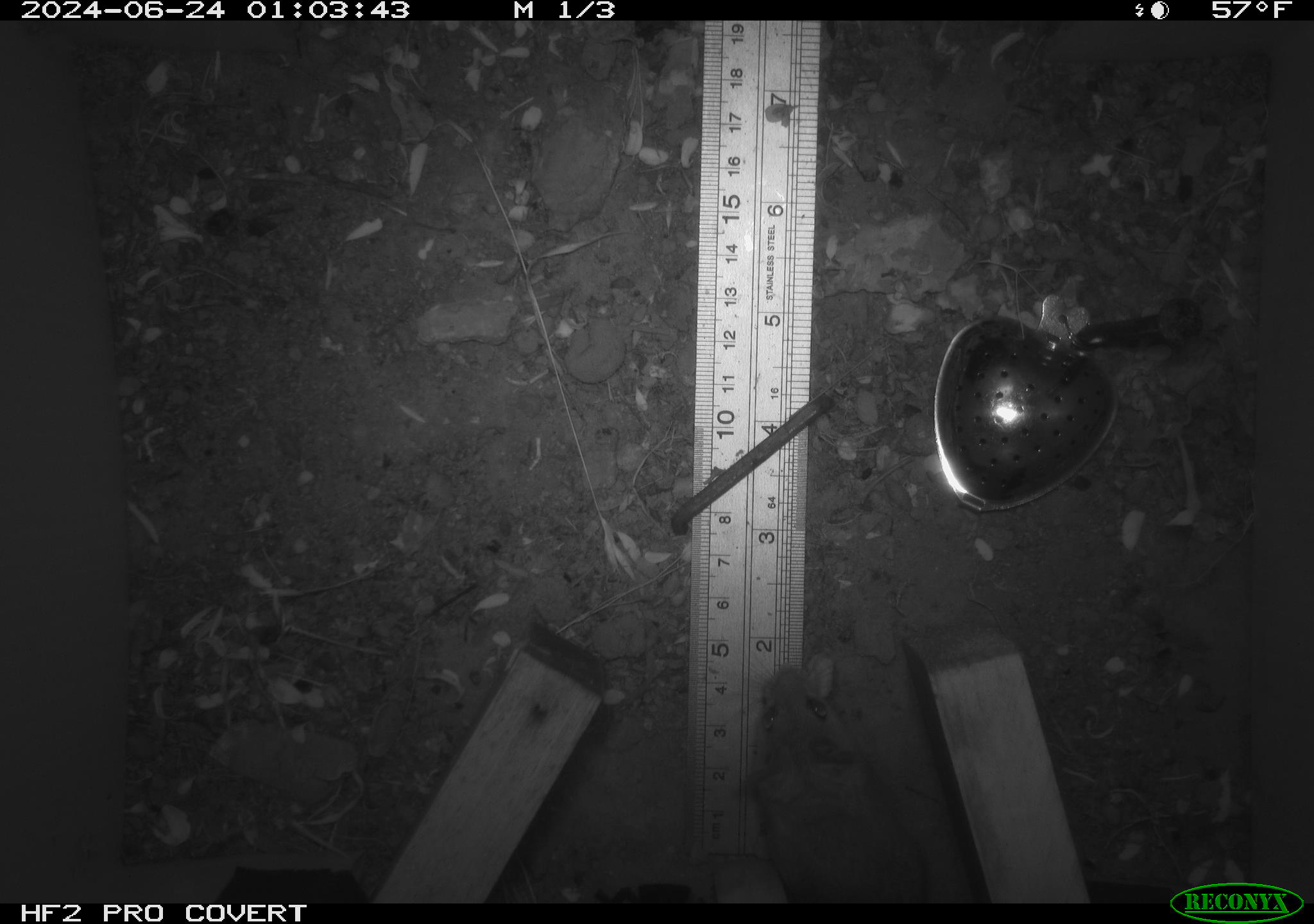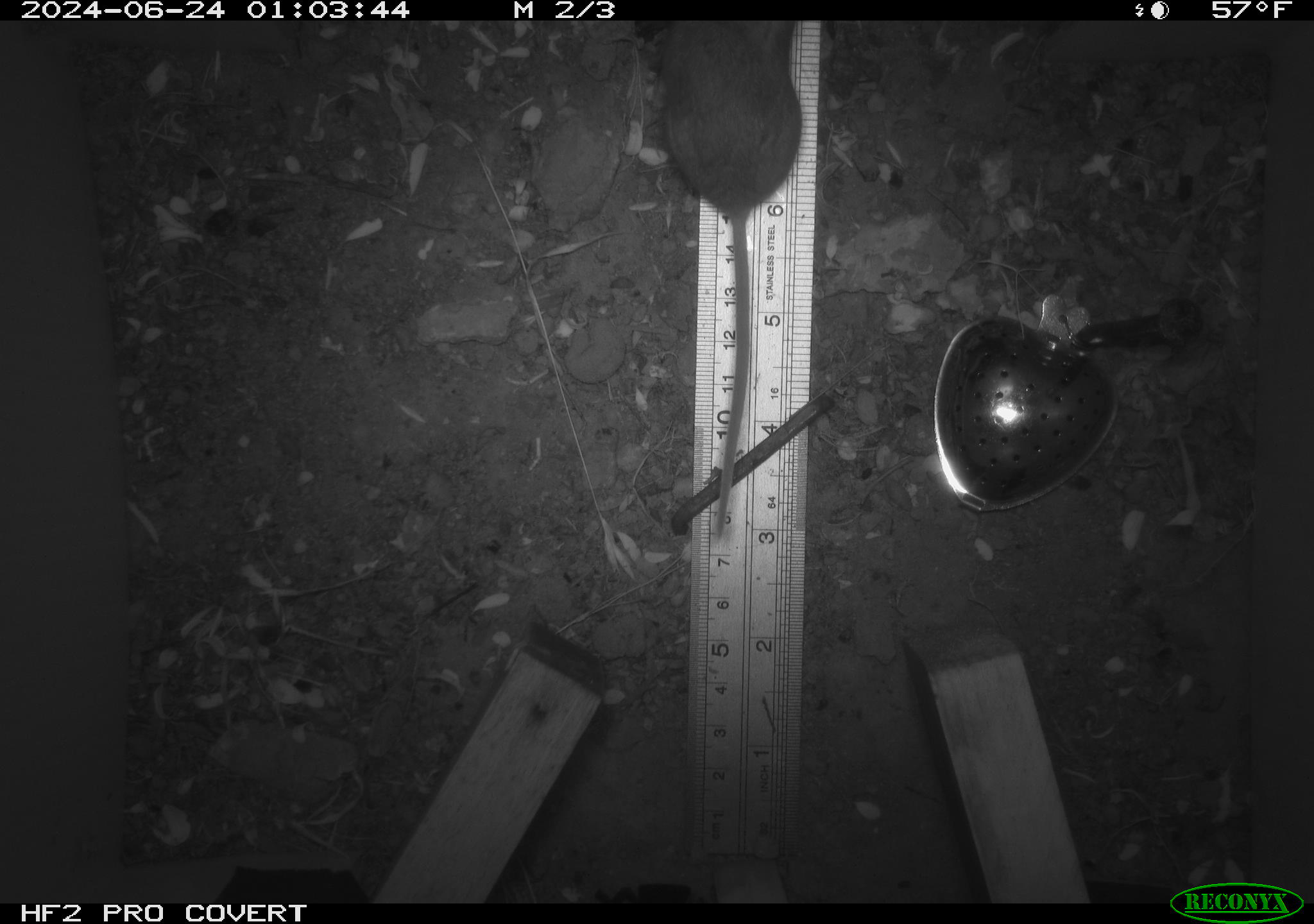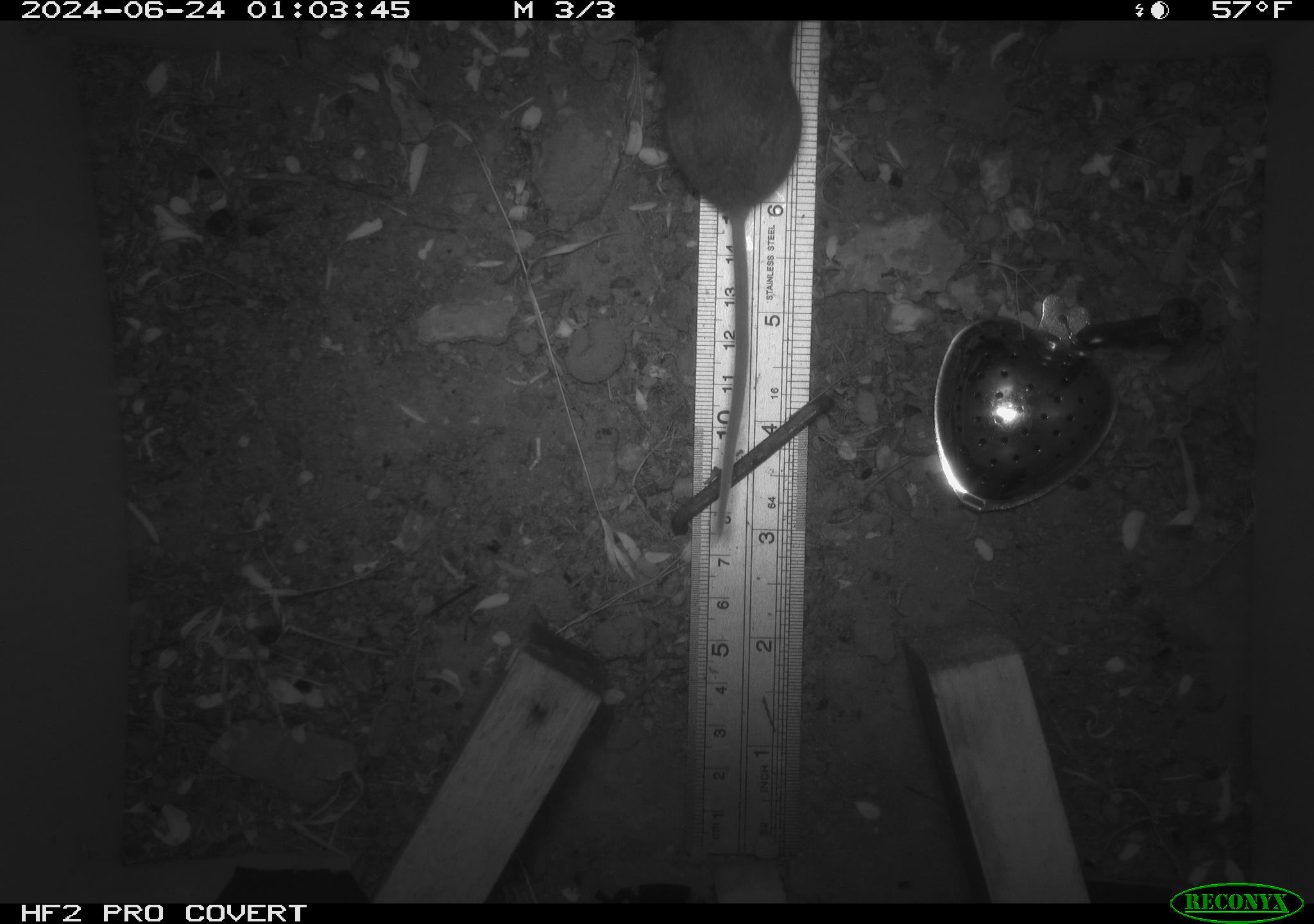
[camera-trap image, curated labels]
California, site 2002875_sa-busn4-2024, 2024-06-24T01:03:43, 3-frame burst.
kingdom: Animalia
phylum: Chordata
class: Mammalia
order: Rodentia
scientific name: Rodentia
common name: rodent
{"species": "rodent (Rodentia)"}